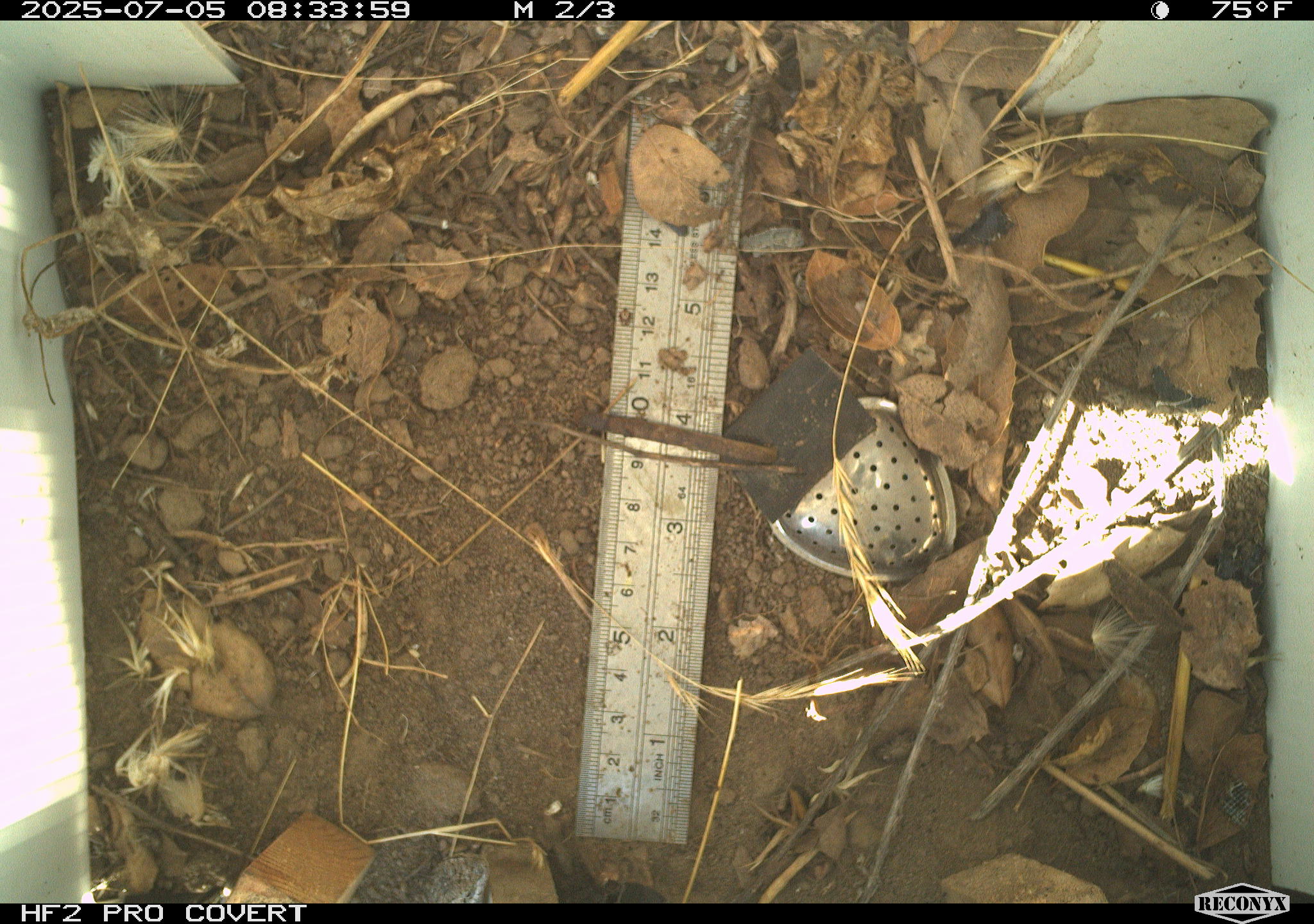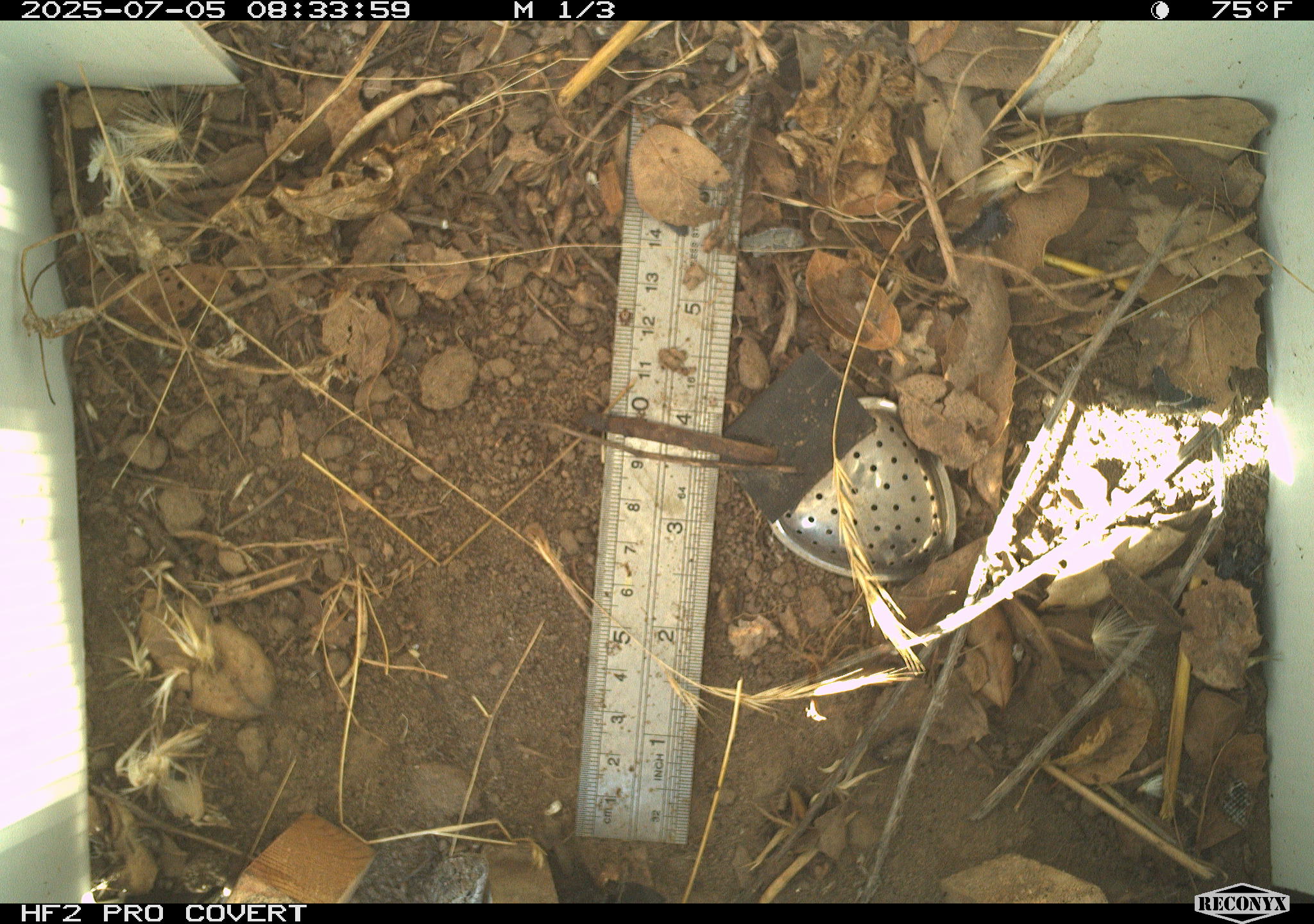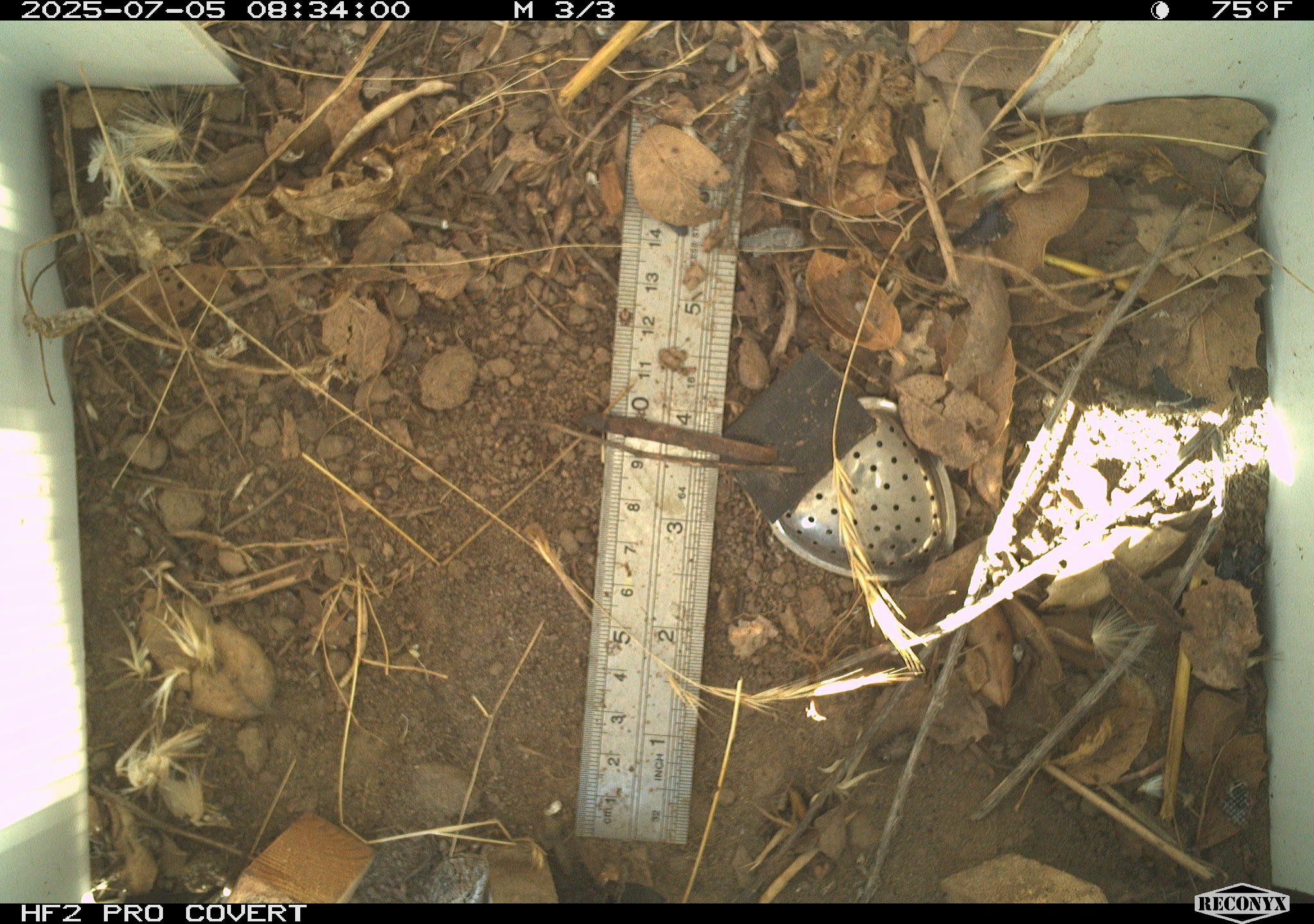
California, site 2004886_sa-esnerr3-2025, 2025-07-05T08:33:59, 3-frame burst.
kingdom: Animalia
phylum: Chordata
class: Reptilia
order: Squamata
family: Phrynosomatidae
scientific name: Phrynosomatidae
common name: north american spiny lizards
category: sceloporus/uta species